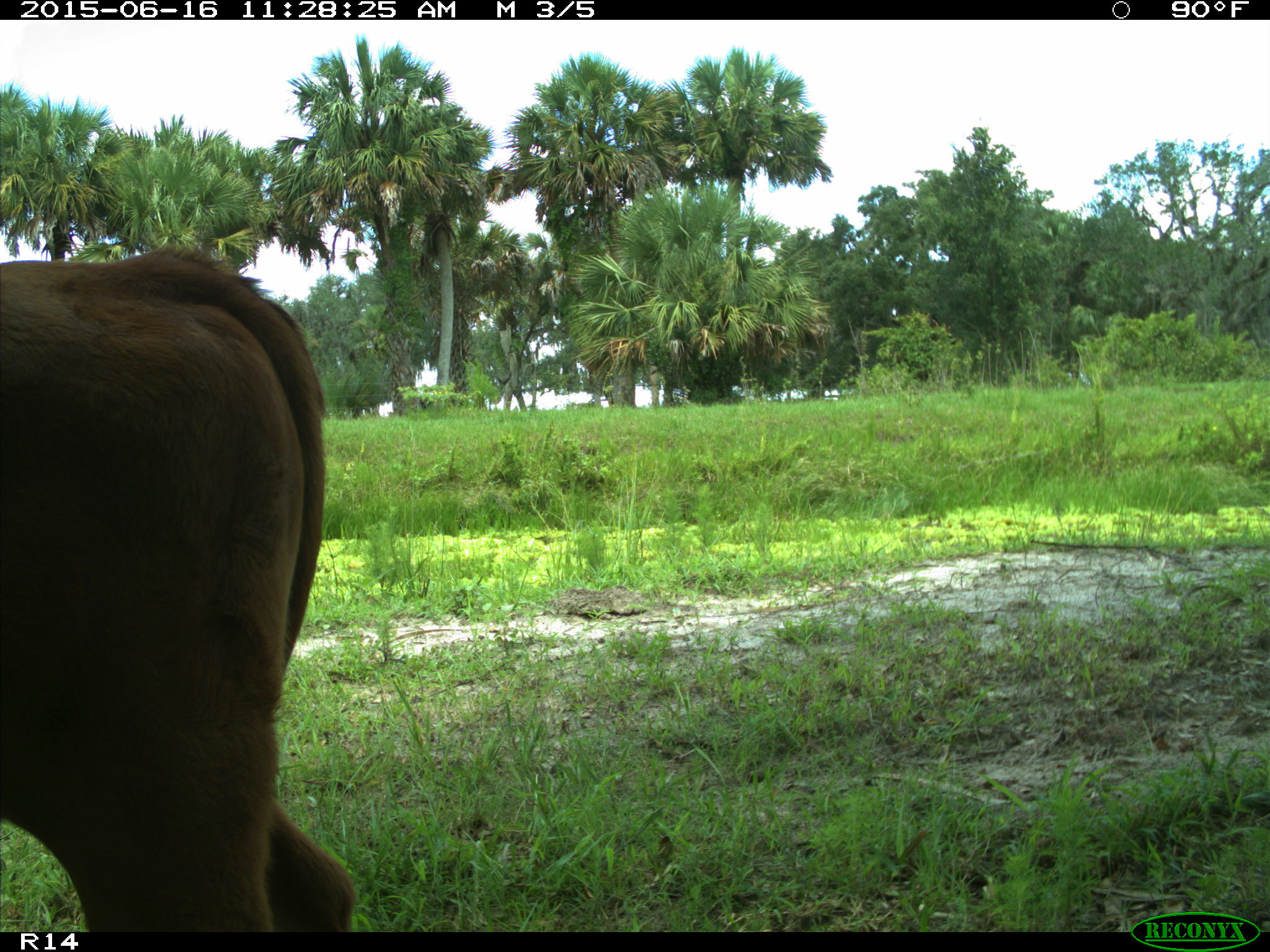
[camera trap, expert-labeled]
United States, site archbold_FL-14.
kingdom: Animalia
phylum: Chordata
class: Mammalia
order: Artiodactyla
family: Bovidae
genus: Bos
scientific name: Bos taurus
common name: domestic cow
Bos taurus (domestic cow).